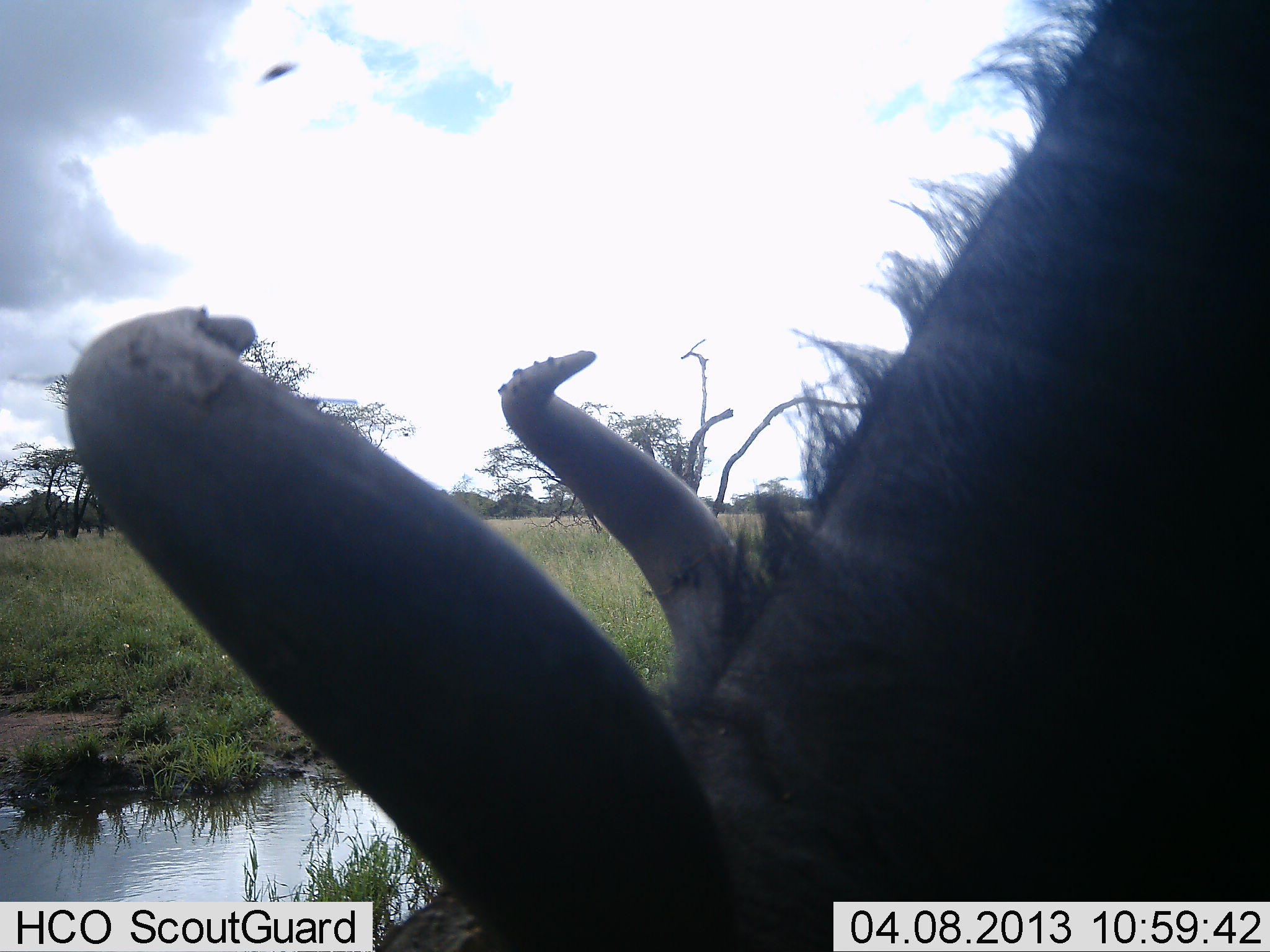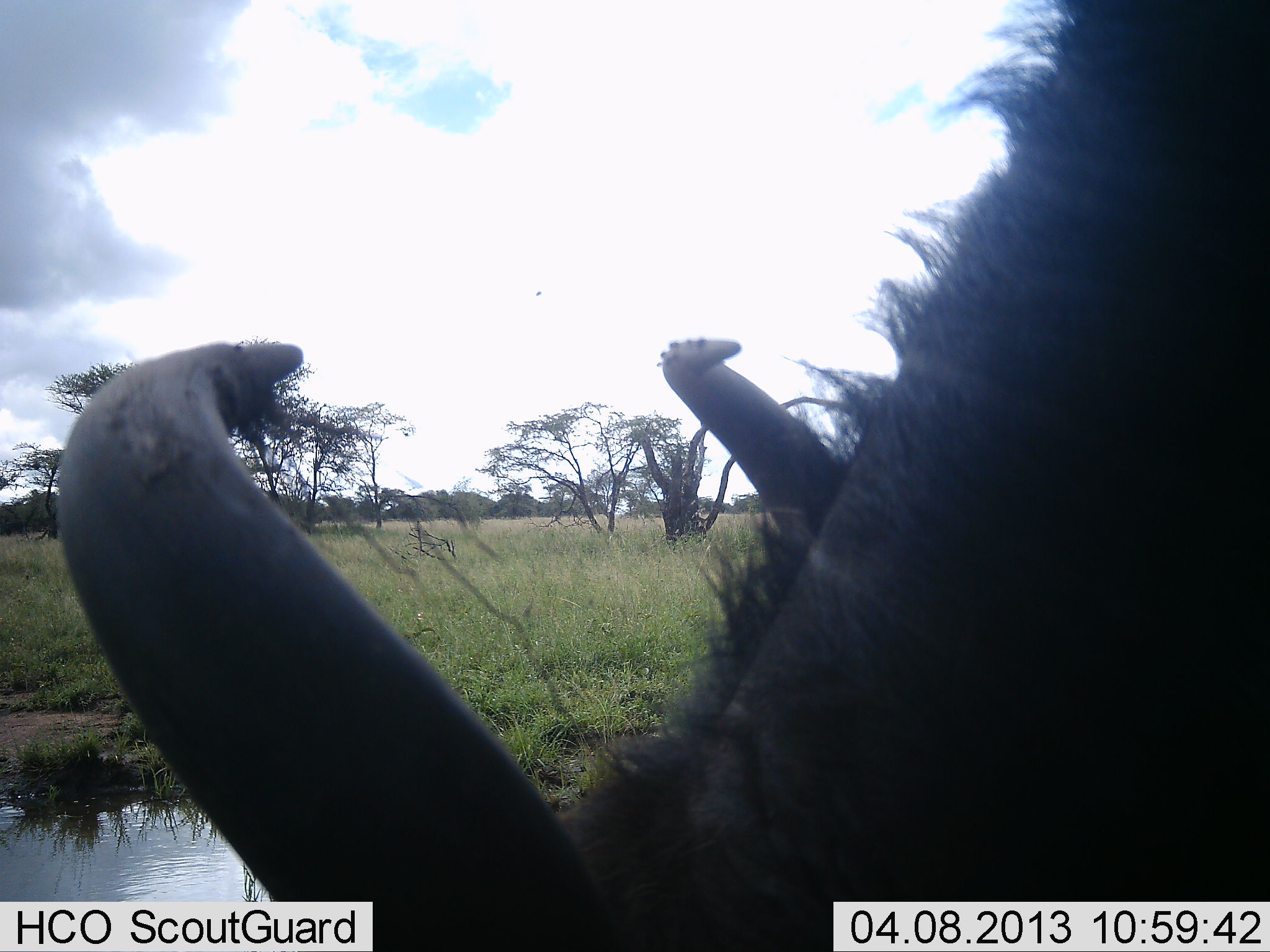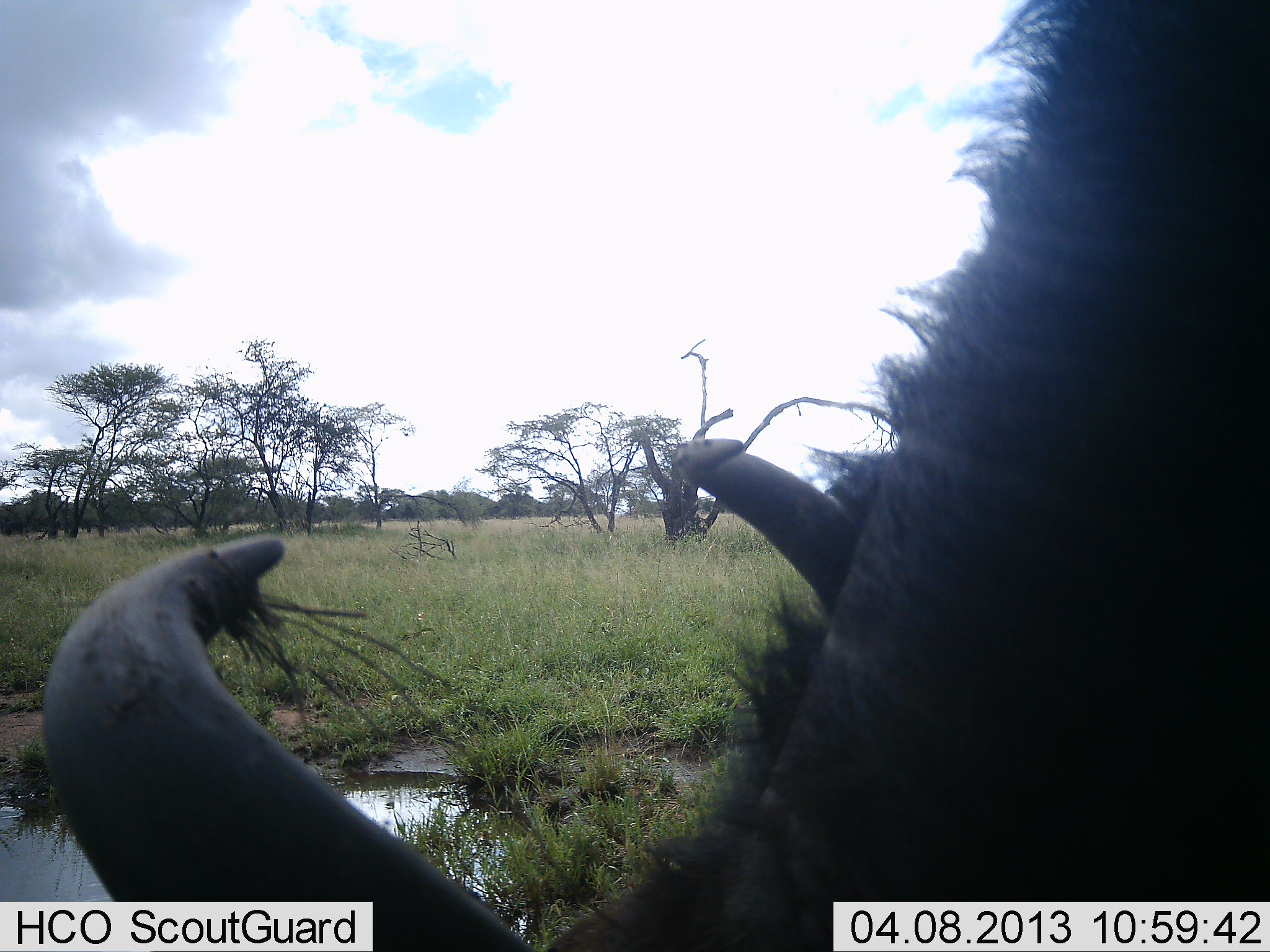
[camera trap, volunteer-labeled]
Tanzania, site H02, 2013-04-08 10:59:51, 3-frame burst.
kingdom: Animalia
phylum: Chordata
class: Mammalia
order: Artiodactyla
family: Bovidae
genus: Connochaetes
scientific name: Connochaetes taurinus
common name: blue wildebeest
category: wildebeest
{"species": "wildebeest (blue wildebeest) (Connochaetes taurinus)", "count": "1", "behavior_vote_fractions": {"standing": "31%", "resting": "0%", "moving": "6%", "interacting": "0%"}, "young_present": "0%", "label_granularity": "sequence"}